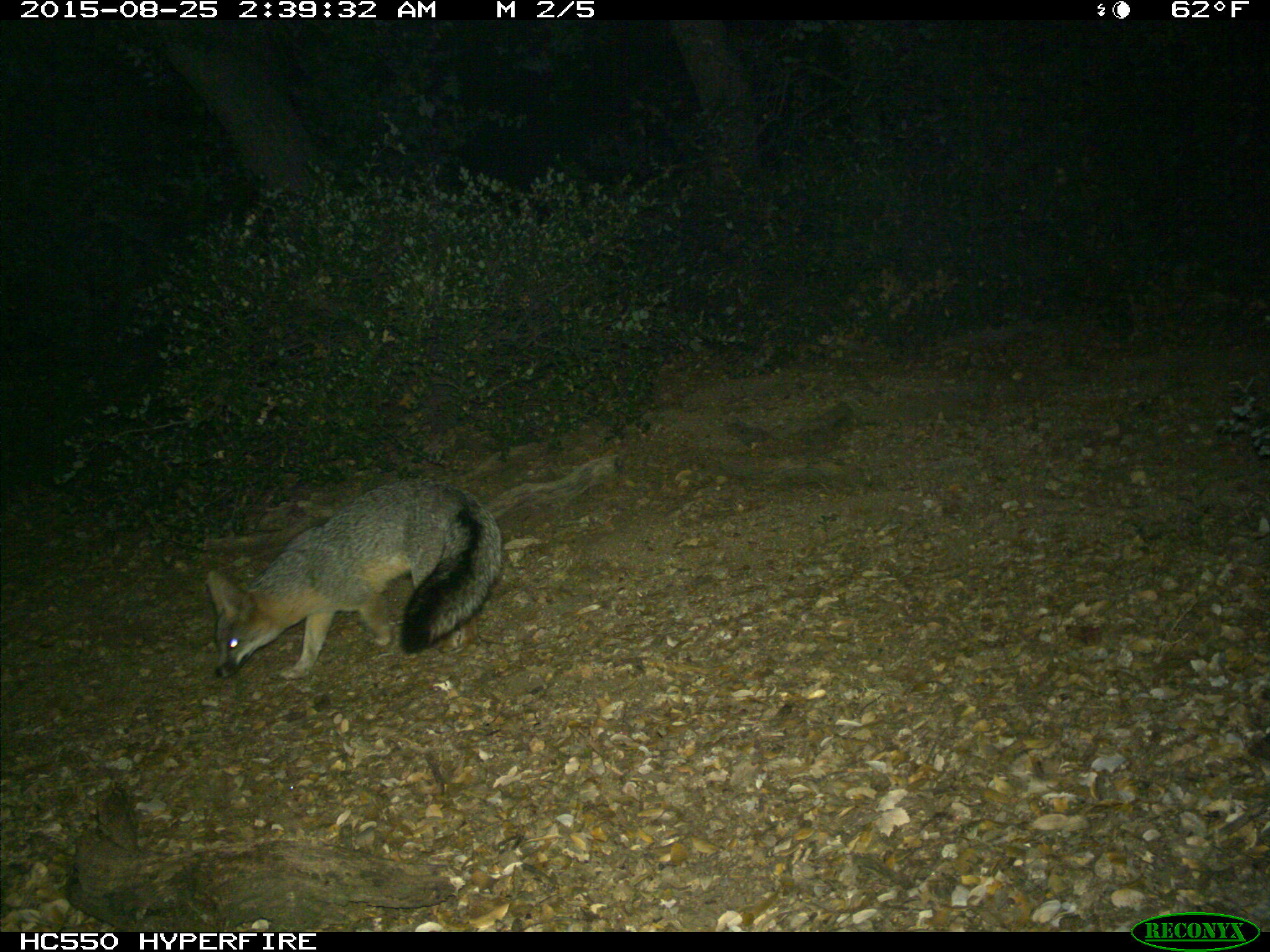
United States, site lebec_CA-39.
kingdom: Animalia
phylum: Chordata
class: Mammalia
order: Carnivora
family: Canidae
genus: Urocyon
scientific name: Urocyon cinereoargenteus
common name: gray fox